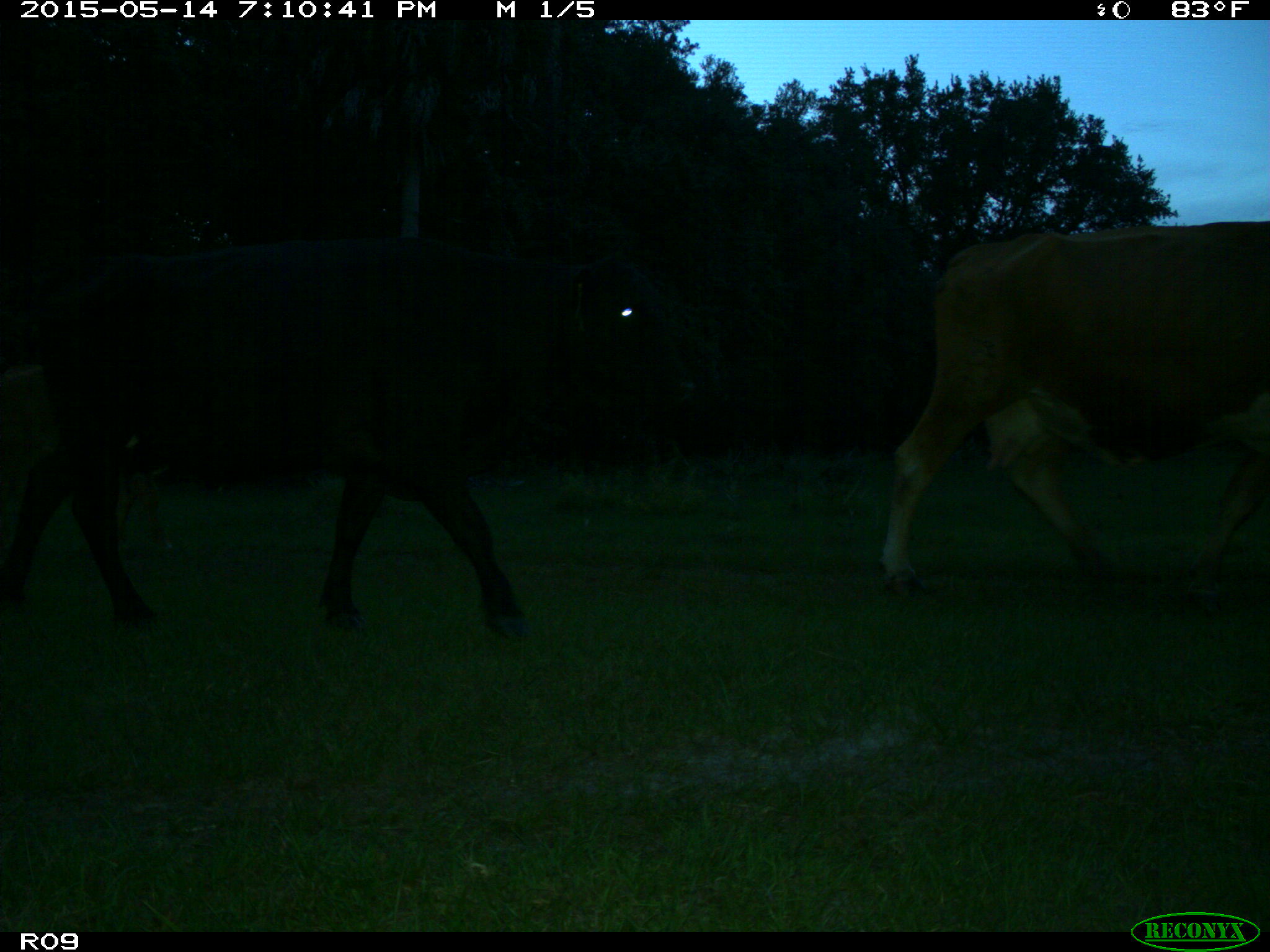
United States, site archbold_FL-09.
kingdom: Animalia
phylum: Chordata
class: Mammalia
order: Artiodactyla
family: Bovidae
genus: Bos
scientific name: Bos taurus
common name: domestic cow